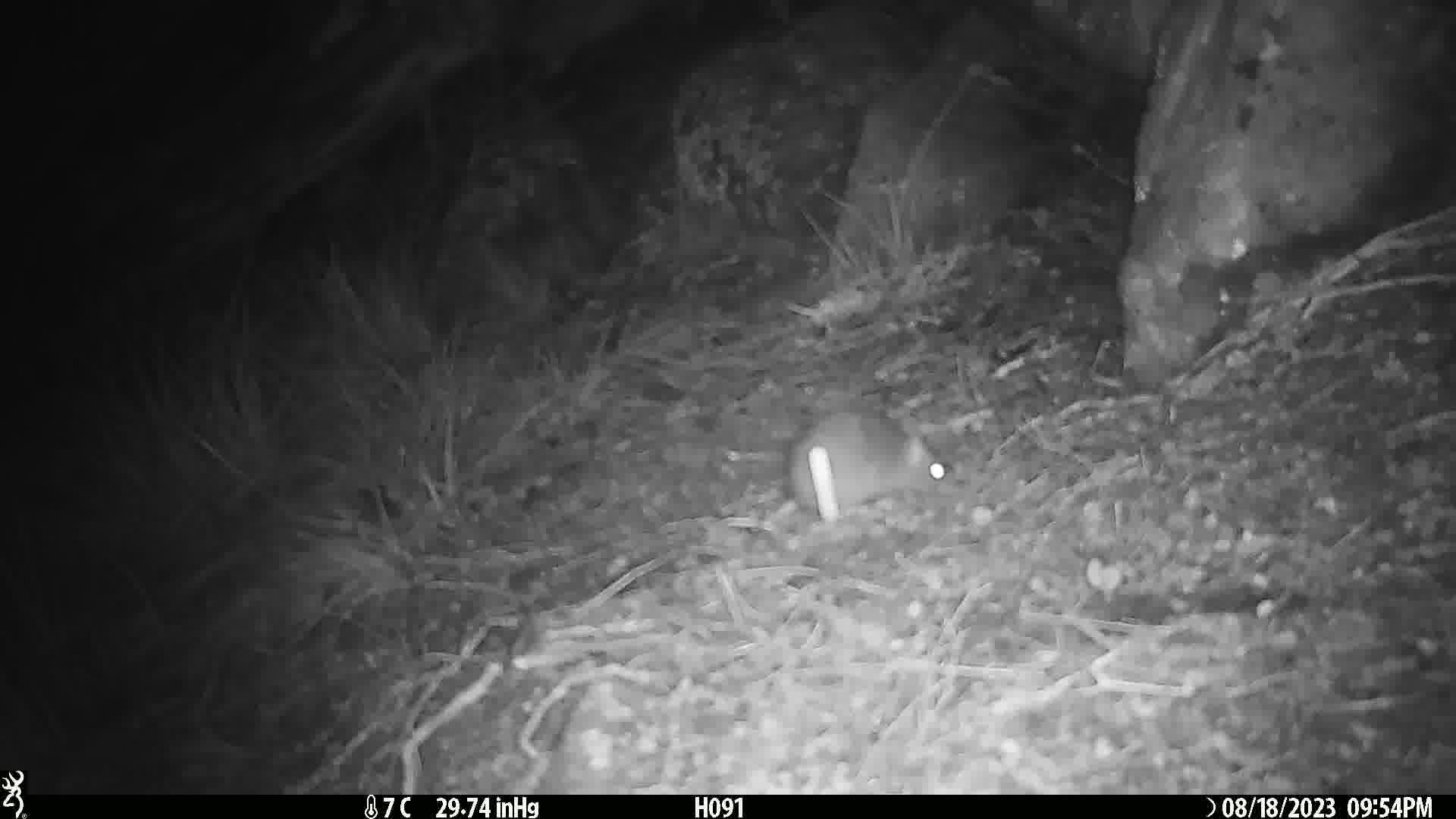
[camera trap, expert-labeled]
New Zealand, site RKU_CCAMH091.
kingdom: Animalia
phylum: Chordata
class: Mammalia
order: Rodentia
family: Muridae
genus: Rattus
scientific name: Rattus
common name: rat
Rat (Rattus).